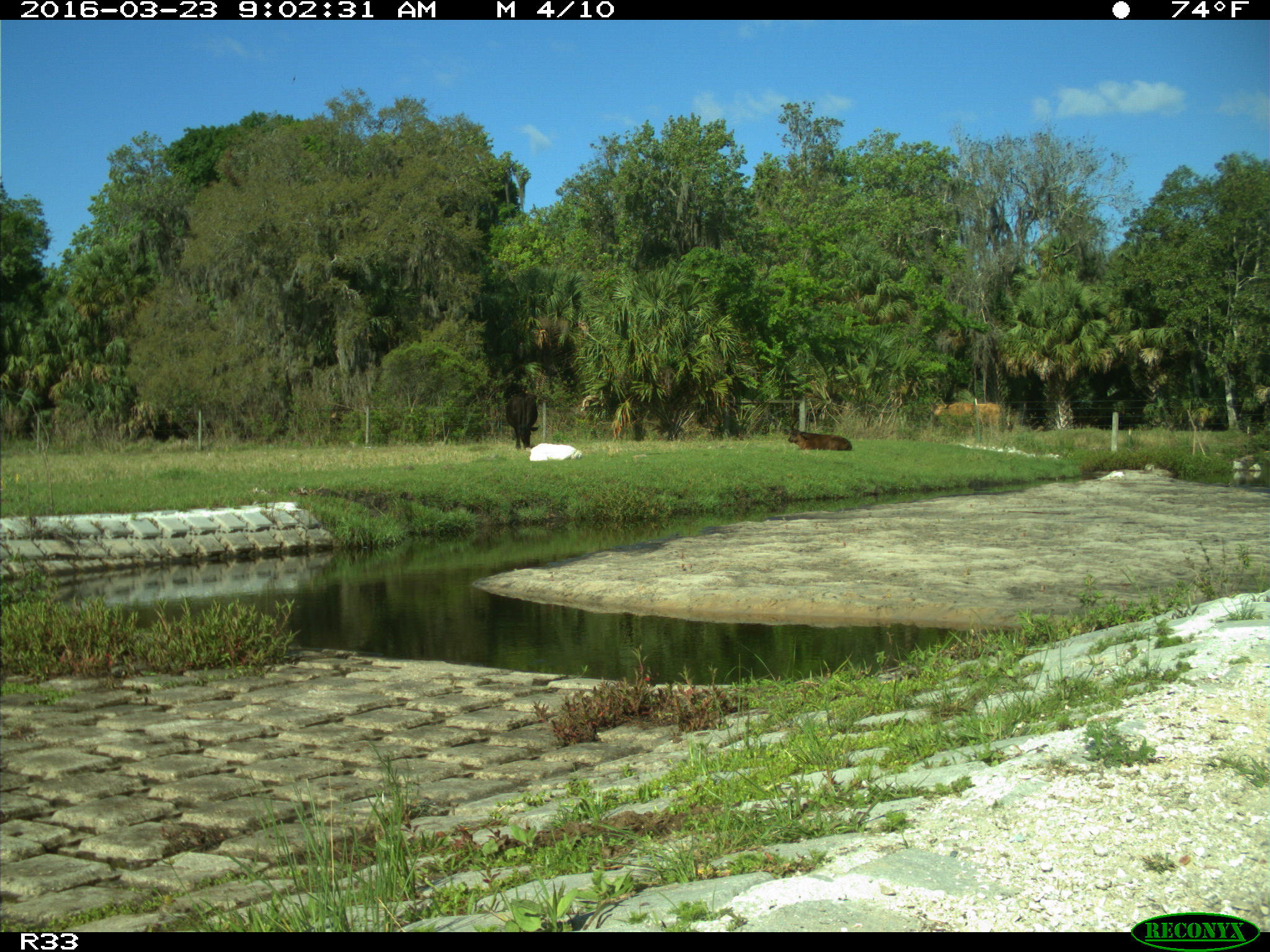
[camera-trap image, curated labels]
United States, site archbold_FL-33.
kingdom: Animalia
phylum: Chordata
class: Mammalia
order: Artiodactyla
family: Bovidae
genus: Bos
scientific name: Bos taurus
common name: domestic cow